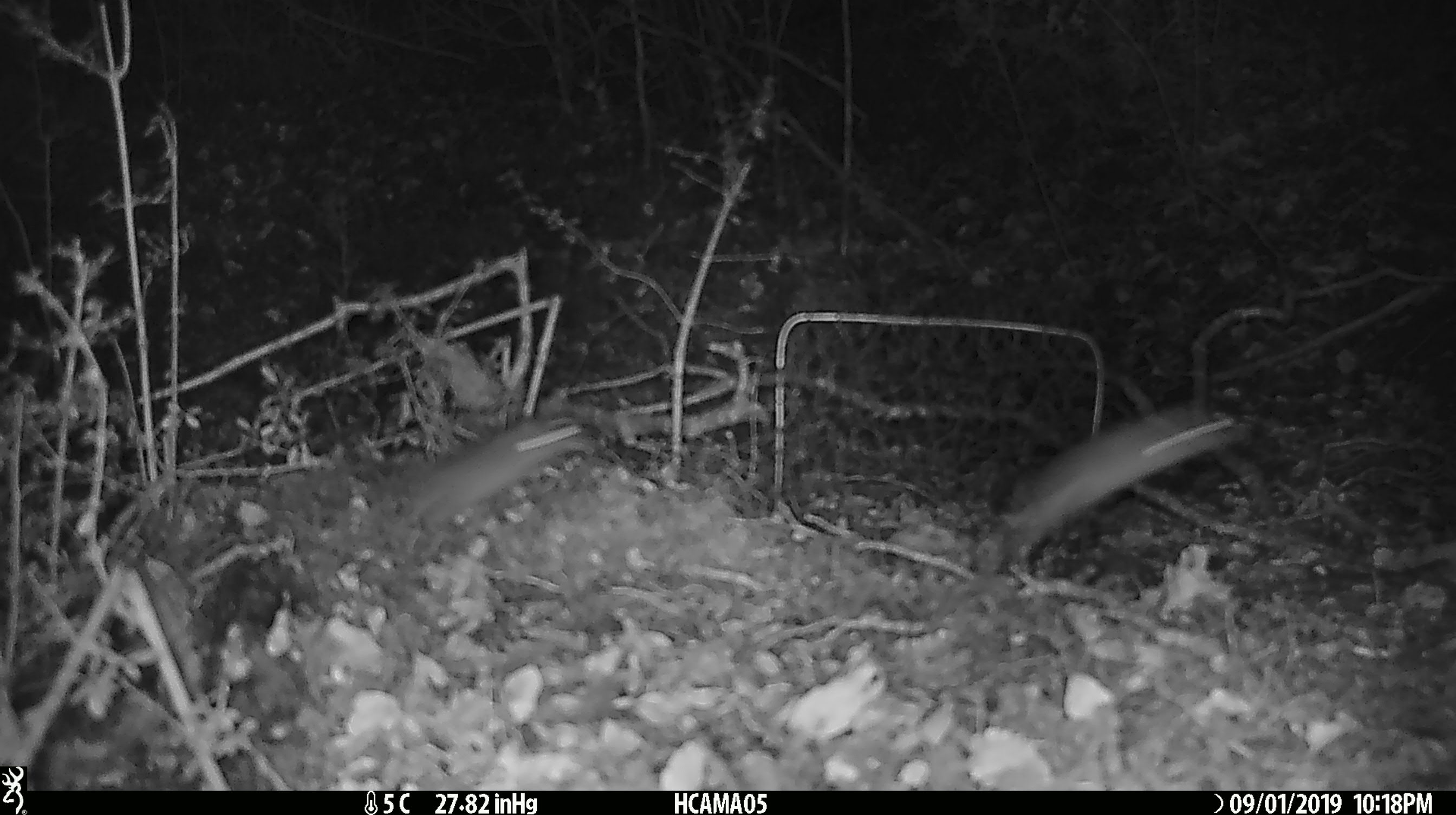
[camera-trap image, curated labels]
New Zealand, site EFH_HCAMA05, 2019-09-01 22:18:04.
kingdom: Animalia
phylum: Chordata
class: Mammalia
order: Rodentia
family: Muridae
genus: Mus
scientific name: Mus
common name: mouse